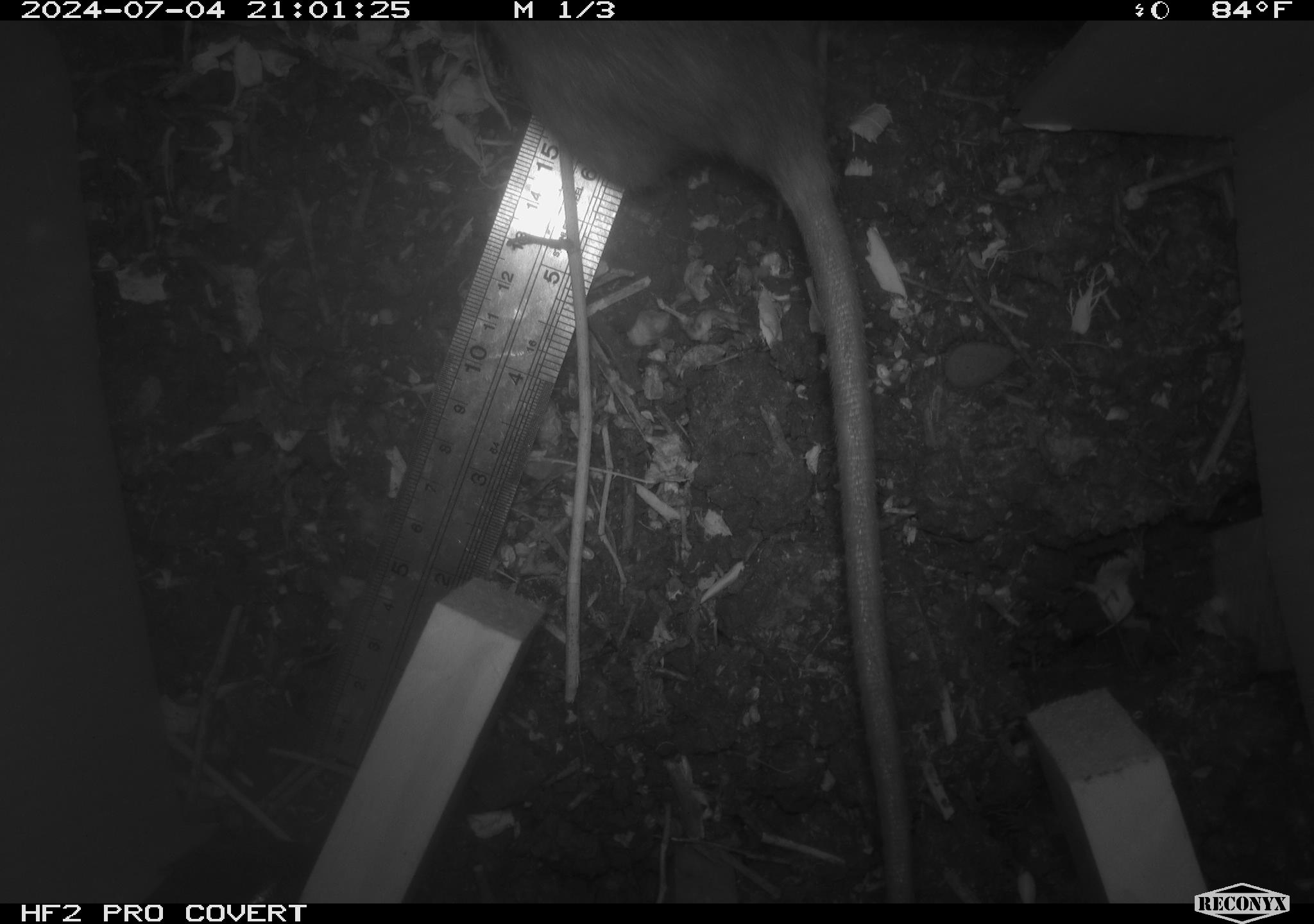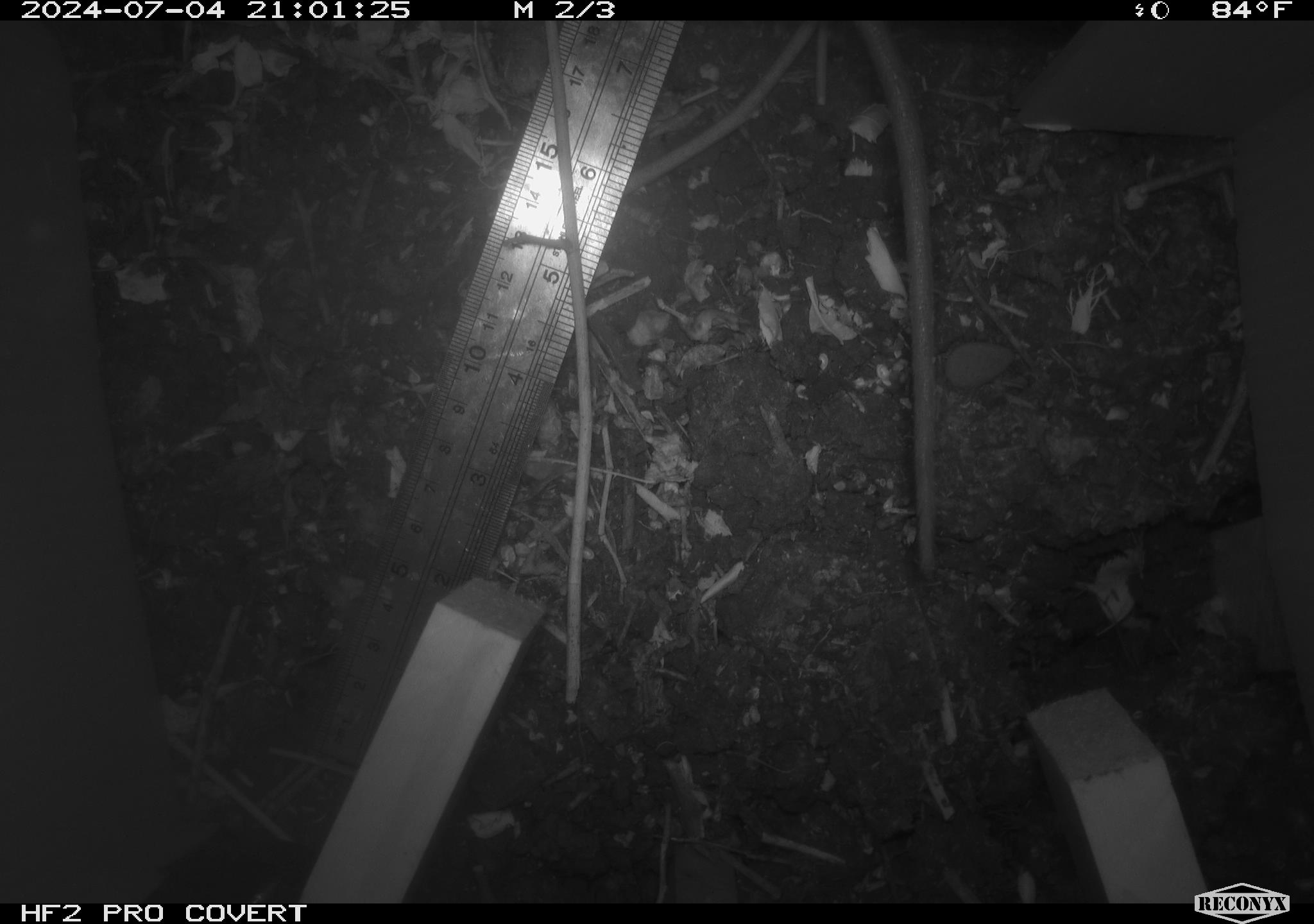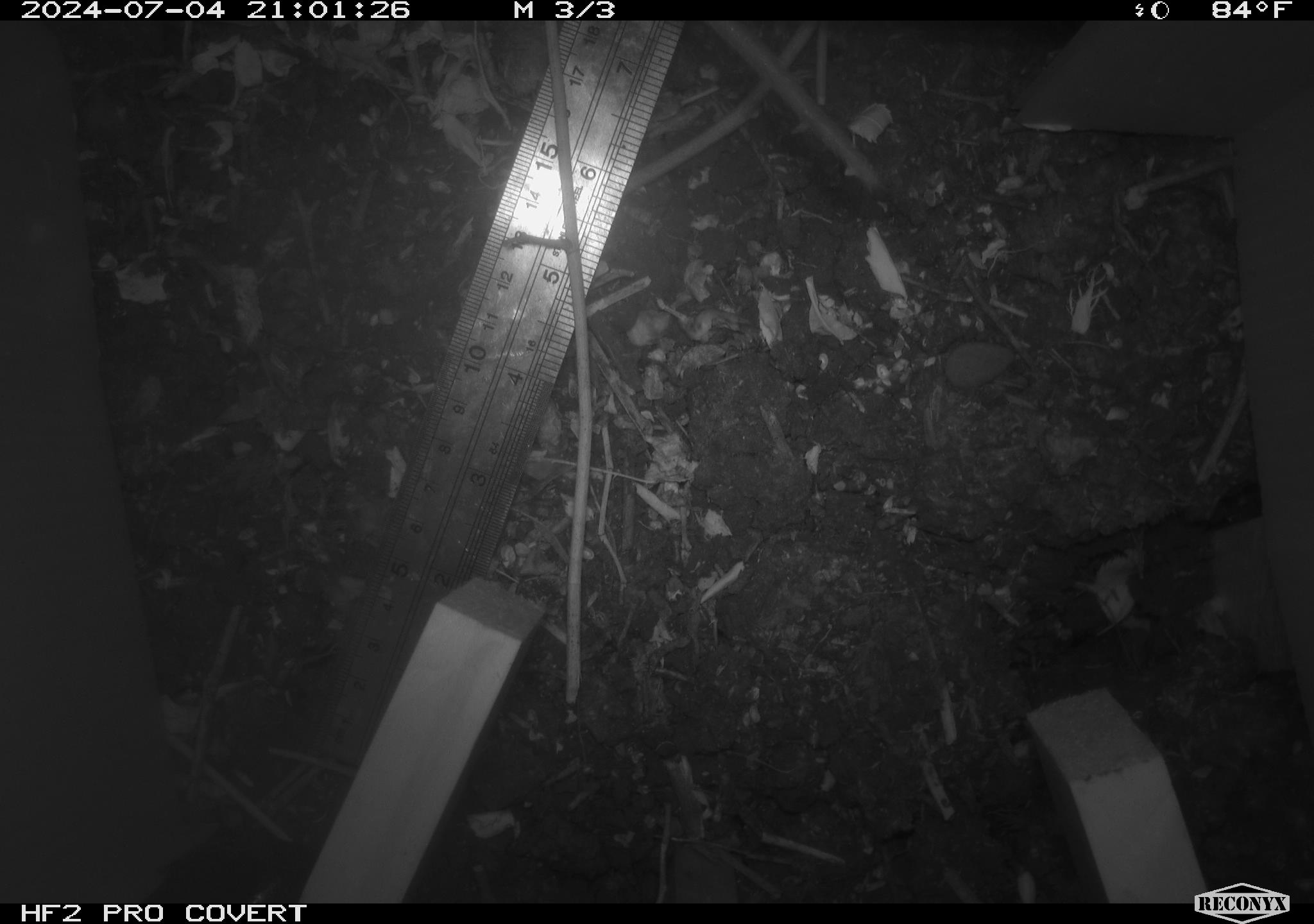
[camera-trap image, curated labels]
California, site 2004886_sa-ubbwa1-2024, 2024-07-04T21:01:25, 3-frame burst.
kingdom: Animalia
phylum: Chordata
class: Mammalia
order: Rodentia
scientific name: Rodentia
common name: woodrat or rat or mouse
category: woodrat or rat or mouse species